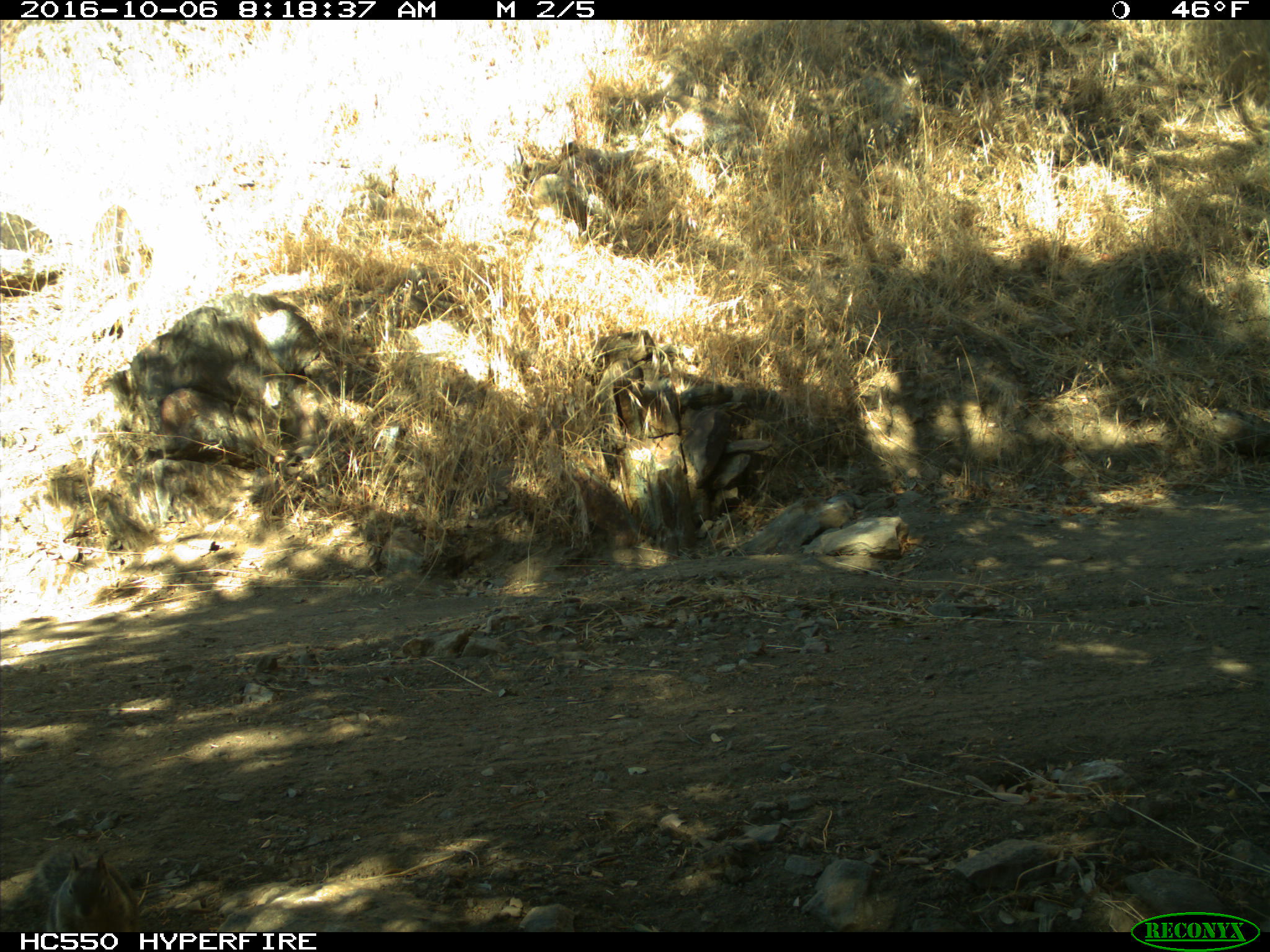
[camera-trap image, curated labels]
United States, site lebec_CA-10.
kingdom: Animalia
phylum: Chordata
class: Mammalia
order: Rodentia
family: Sciuridae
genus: Otospermophilus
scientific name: Otospermophilus beecheyi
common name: california ground squirrel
Otospermophilus beecheyi (california ground squirrel).